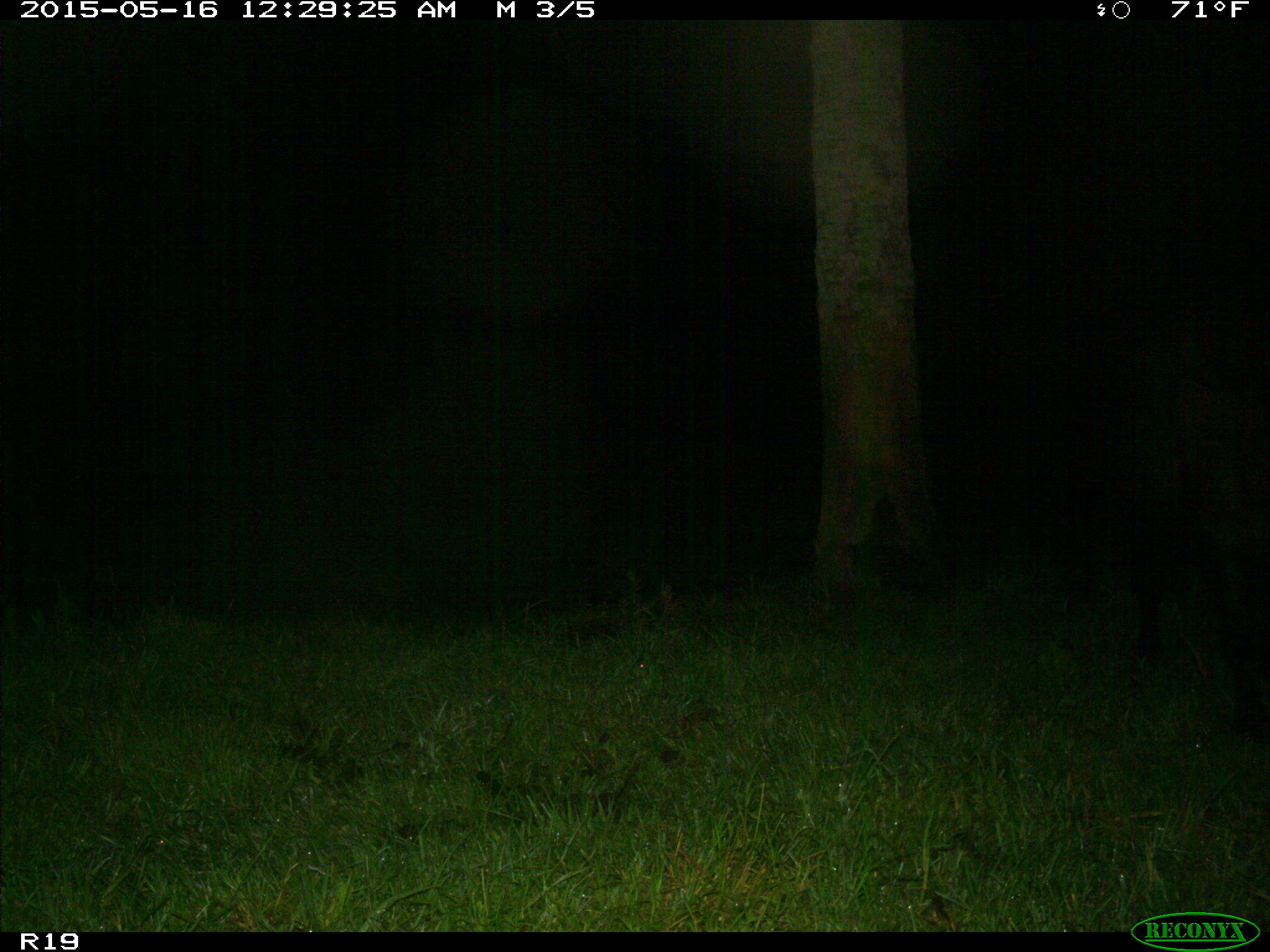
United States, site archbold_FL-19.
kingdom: Animalia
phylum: Chordata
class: Mammalia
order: Artiodactyla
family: Bovidae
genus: Bos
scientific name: Bos taurus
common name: domestic cow